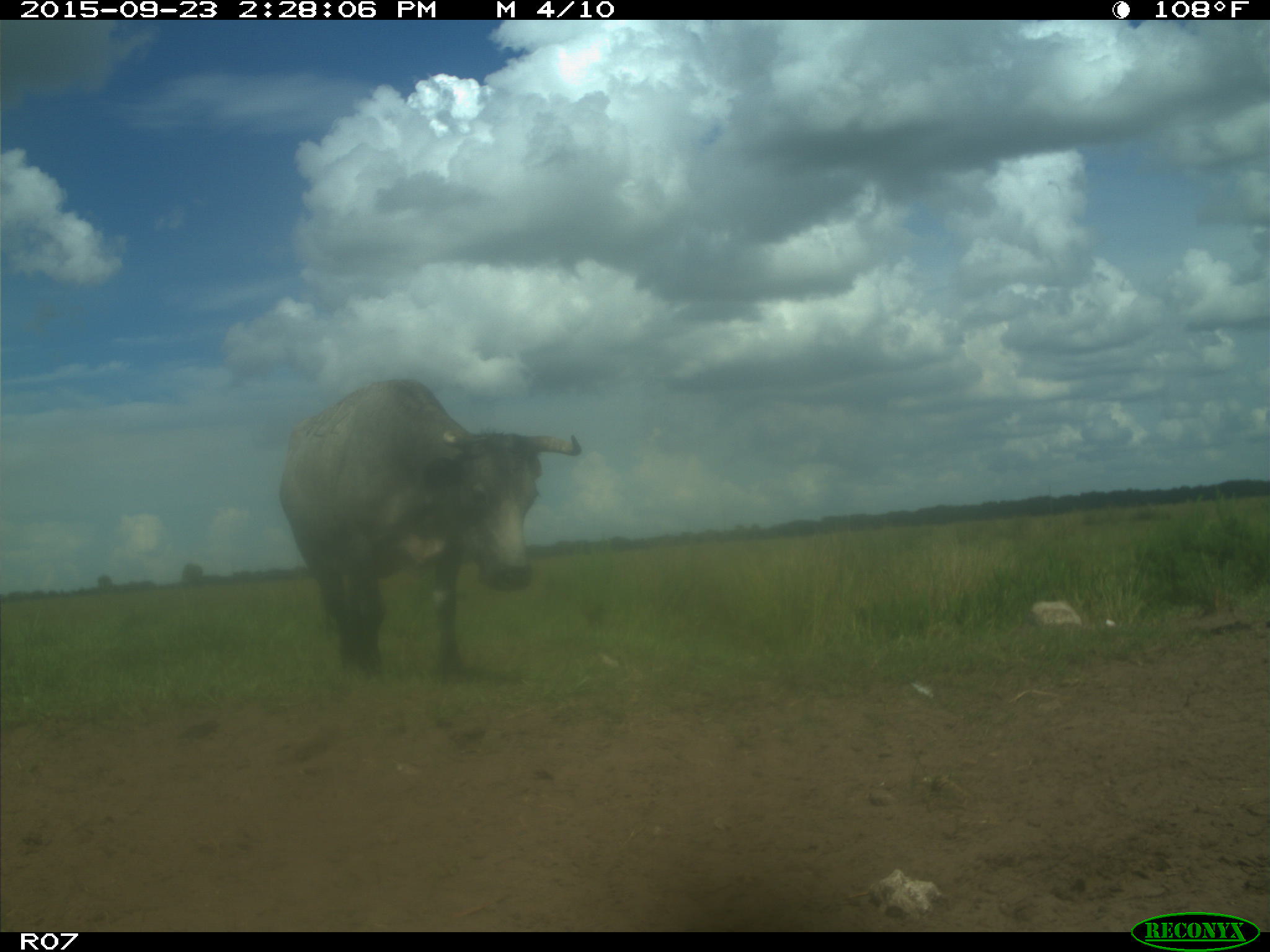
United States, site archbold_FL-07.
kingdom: Animalia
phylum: Chordata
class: Mammalia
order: Artiodactyla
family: Bovidae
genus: Bos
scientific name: Bos taurus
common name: domestic cow